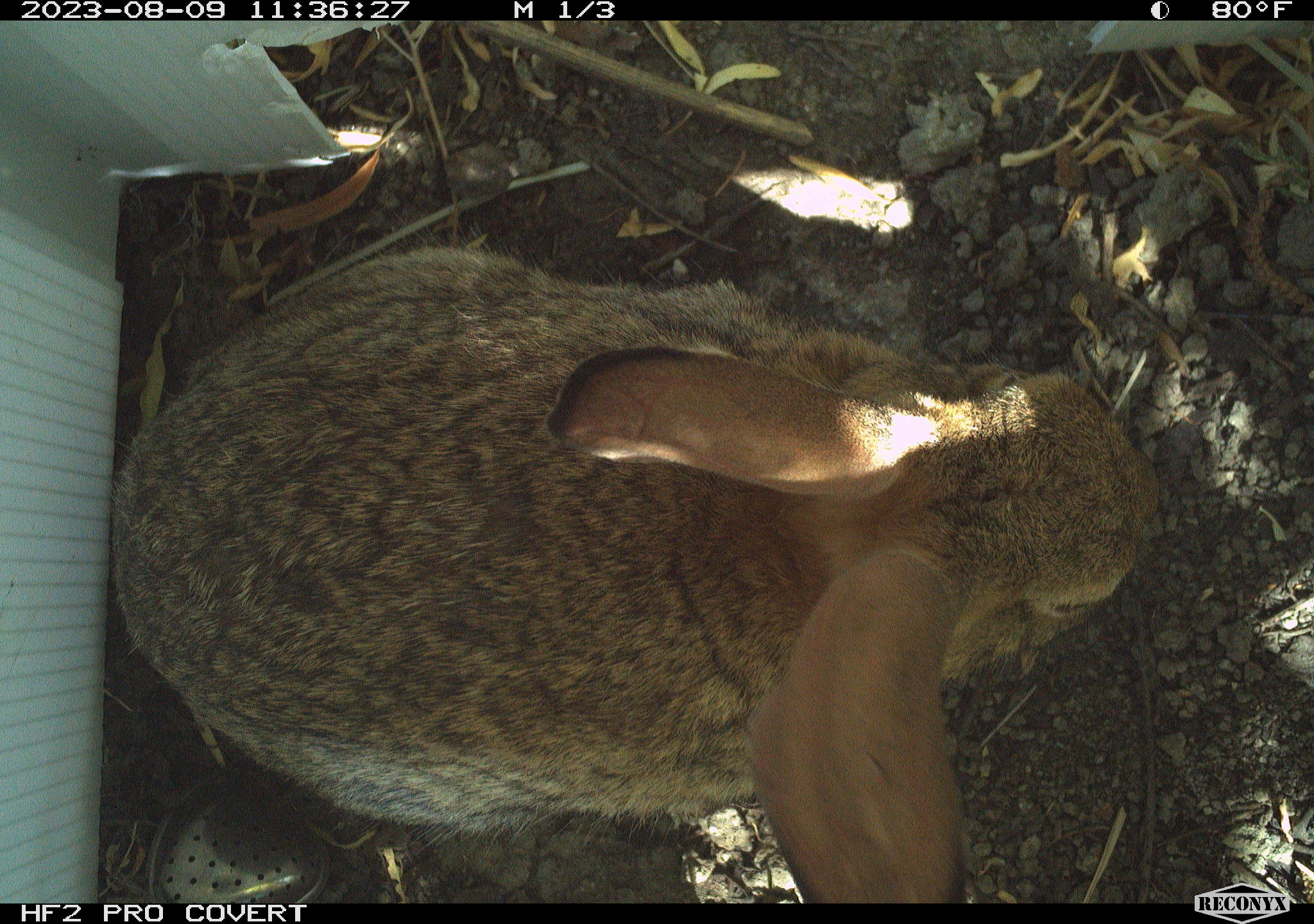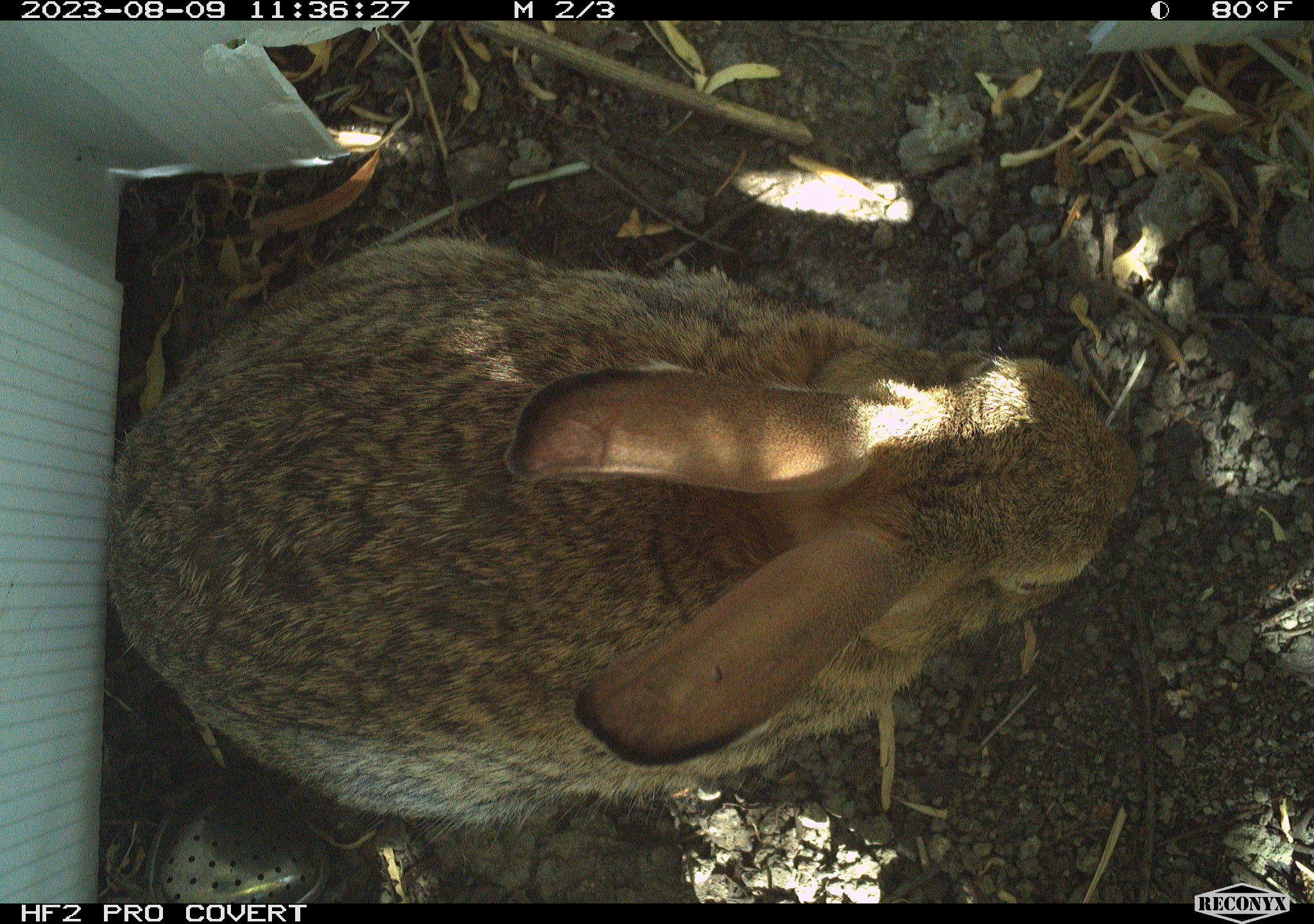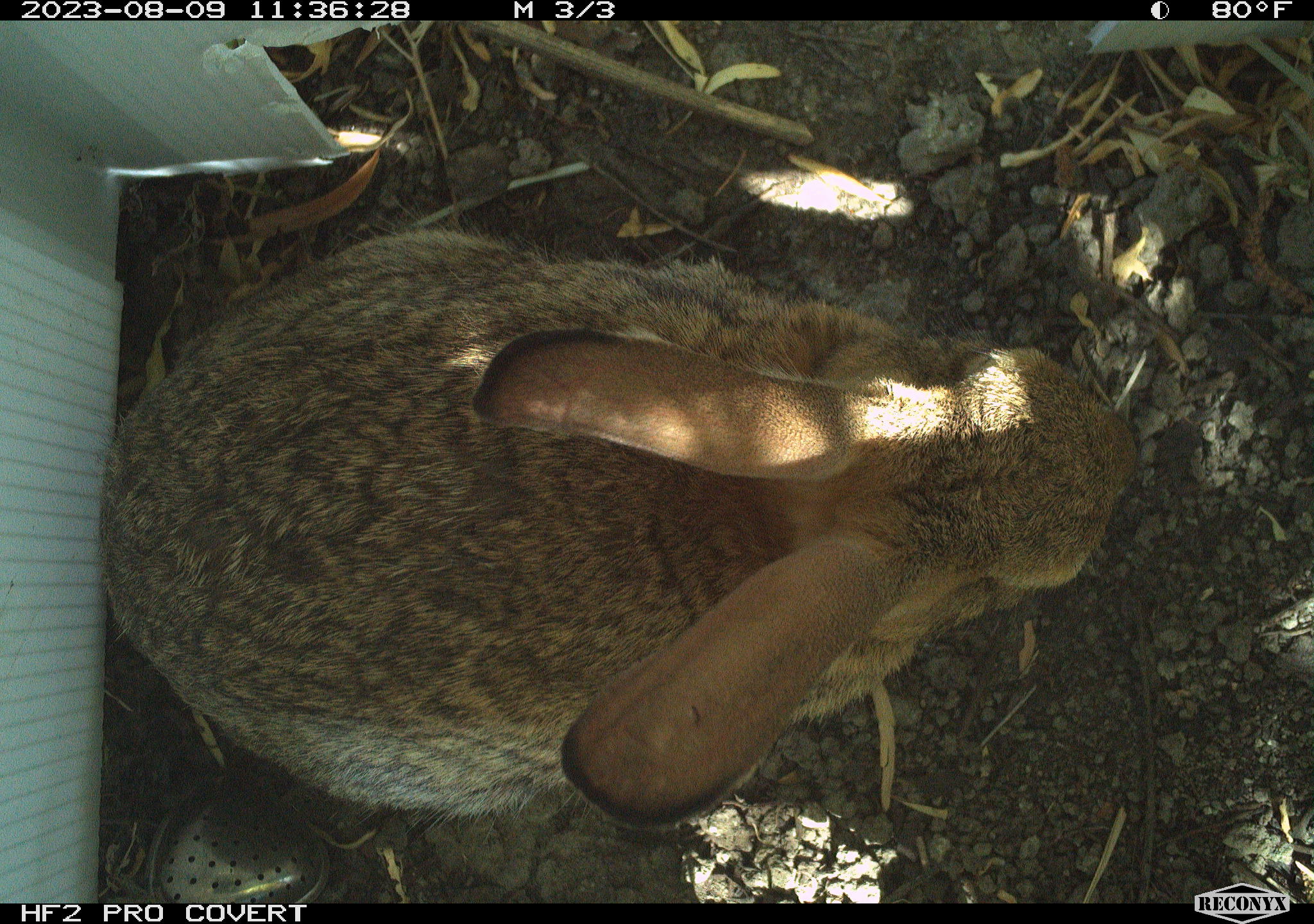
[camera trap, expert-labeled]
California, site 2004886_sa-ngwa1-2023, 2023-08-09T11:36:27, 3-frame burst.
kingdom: Animalia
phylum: Chordata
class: Mammalia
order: Lagomorpha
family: Leporidae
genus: Sylvilagus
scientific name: Sylvilagus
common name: cottontail rabbits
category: sylvilagus species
Sylvilagus species (cottontail rabbits) (Sylvilagus).